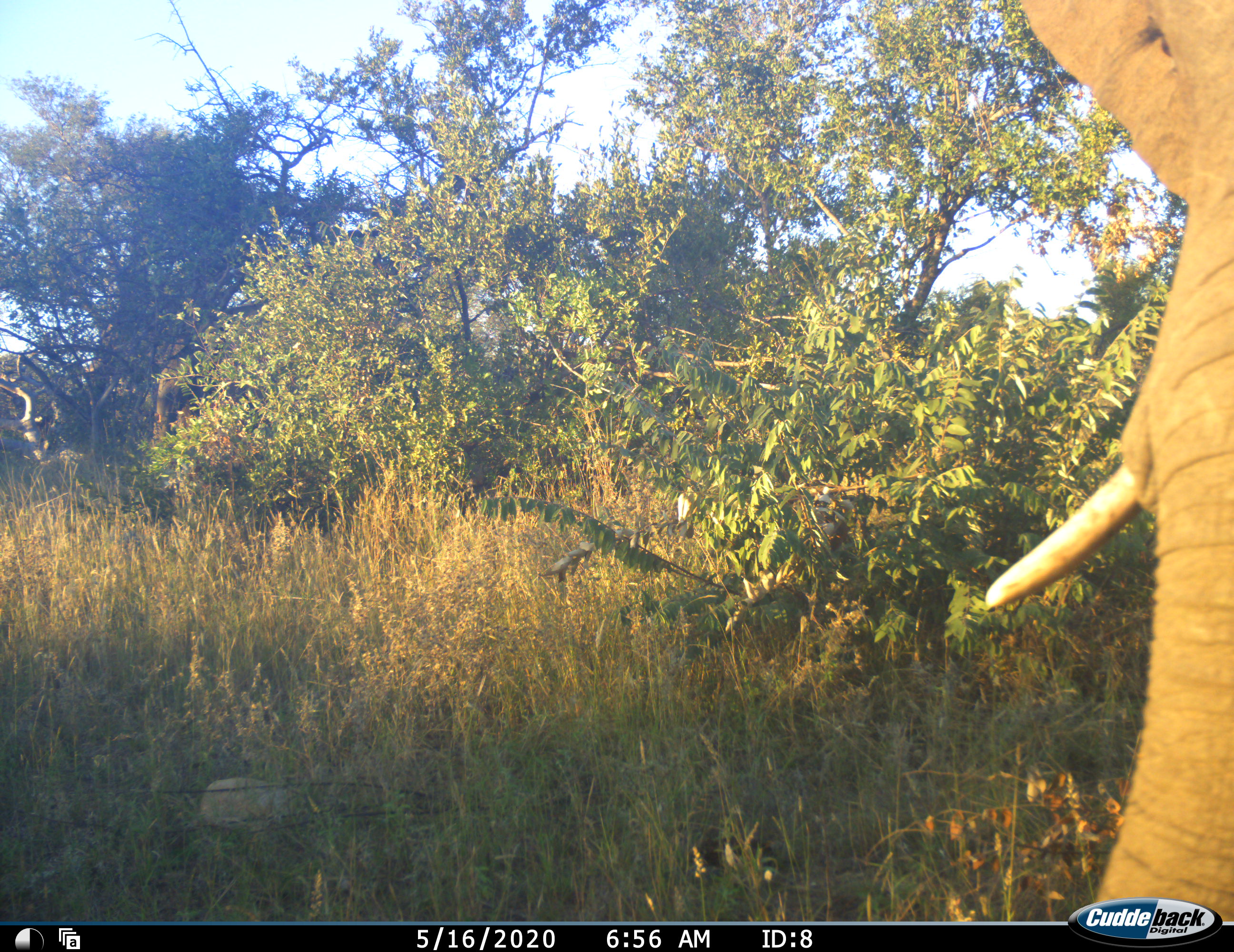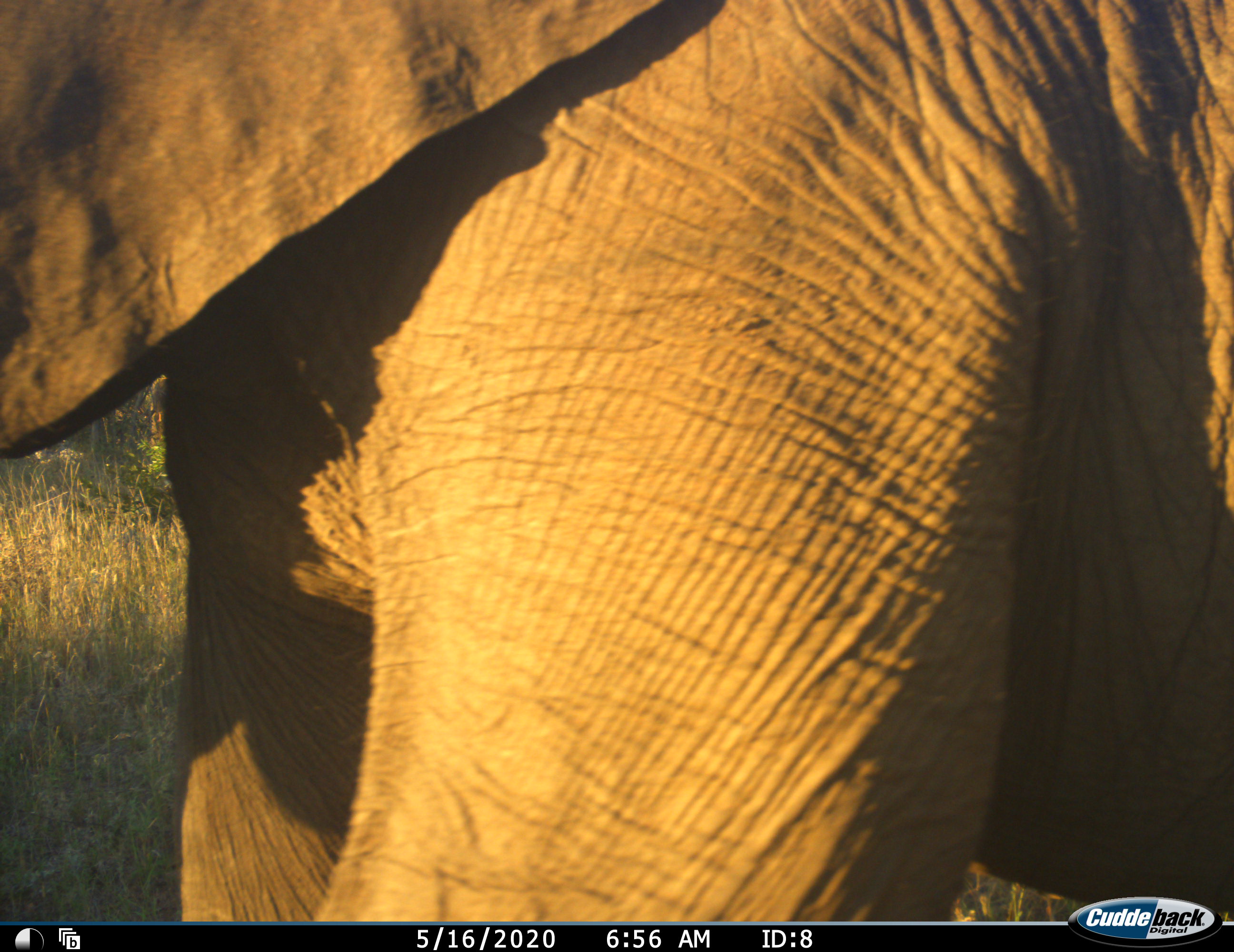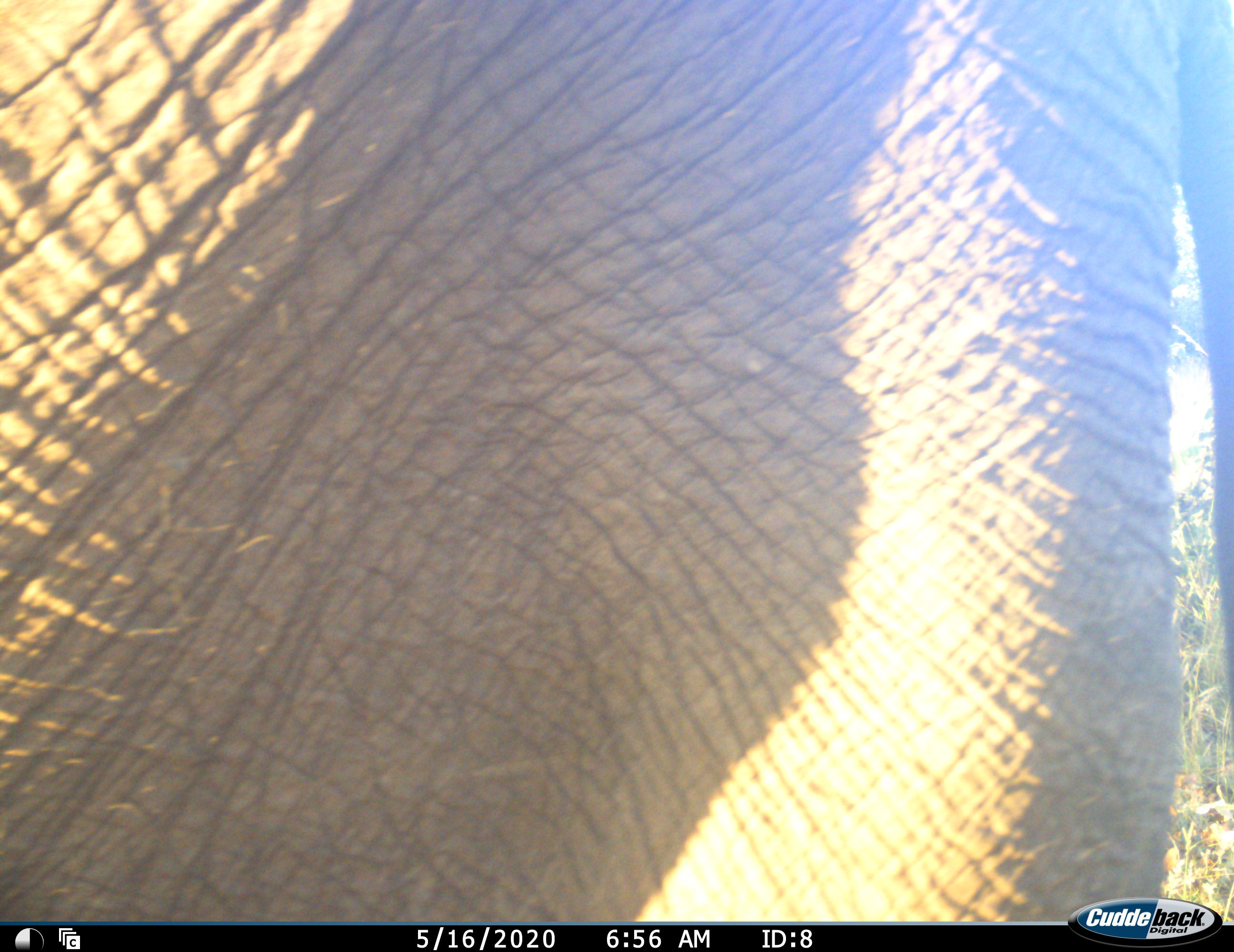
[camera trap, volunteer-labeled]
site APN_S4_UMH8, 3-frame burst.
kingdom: Animalia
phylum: Chordata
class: Mammalia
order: Proboscidea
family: Elephantidae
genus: Loxodonta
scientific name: Loxodonta africana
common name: african bush elephant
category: elephant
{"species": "elephant (african bush elephant) (Loxodonta africana)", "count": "1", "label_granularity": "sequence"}